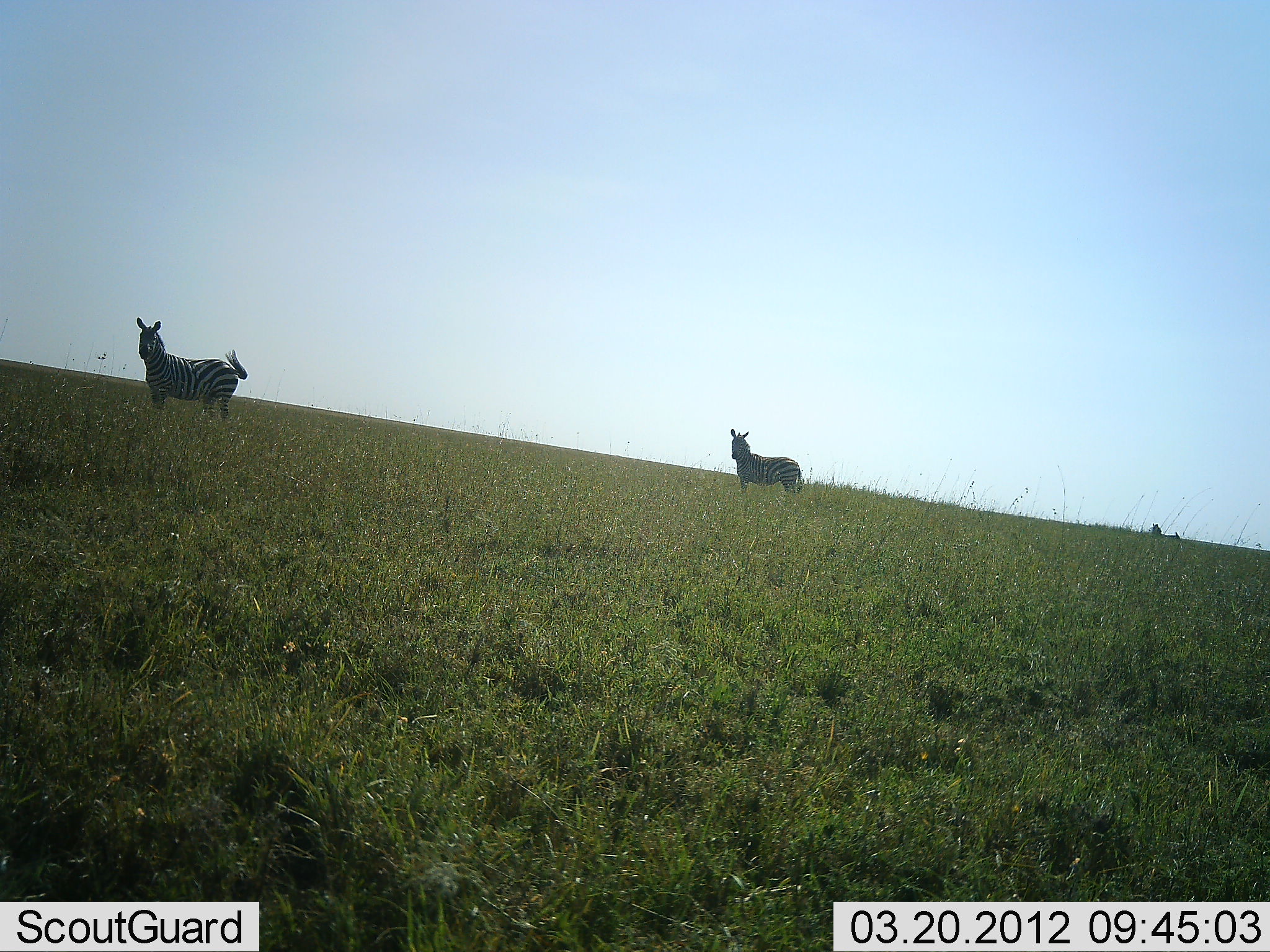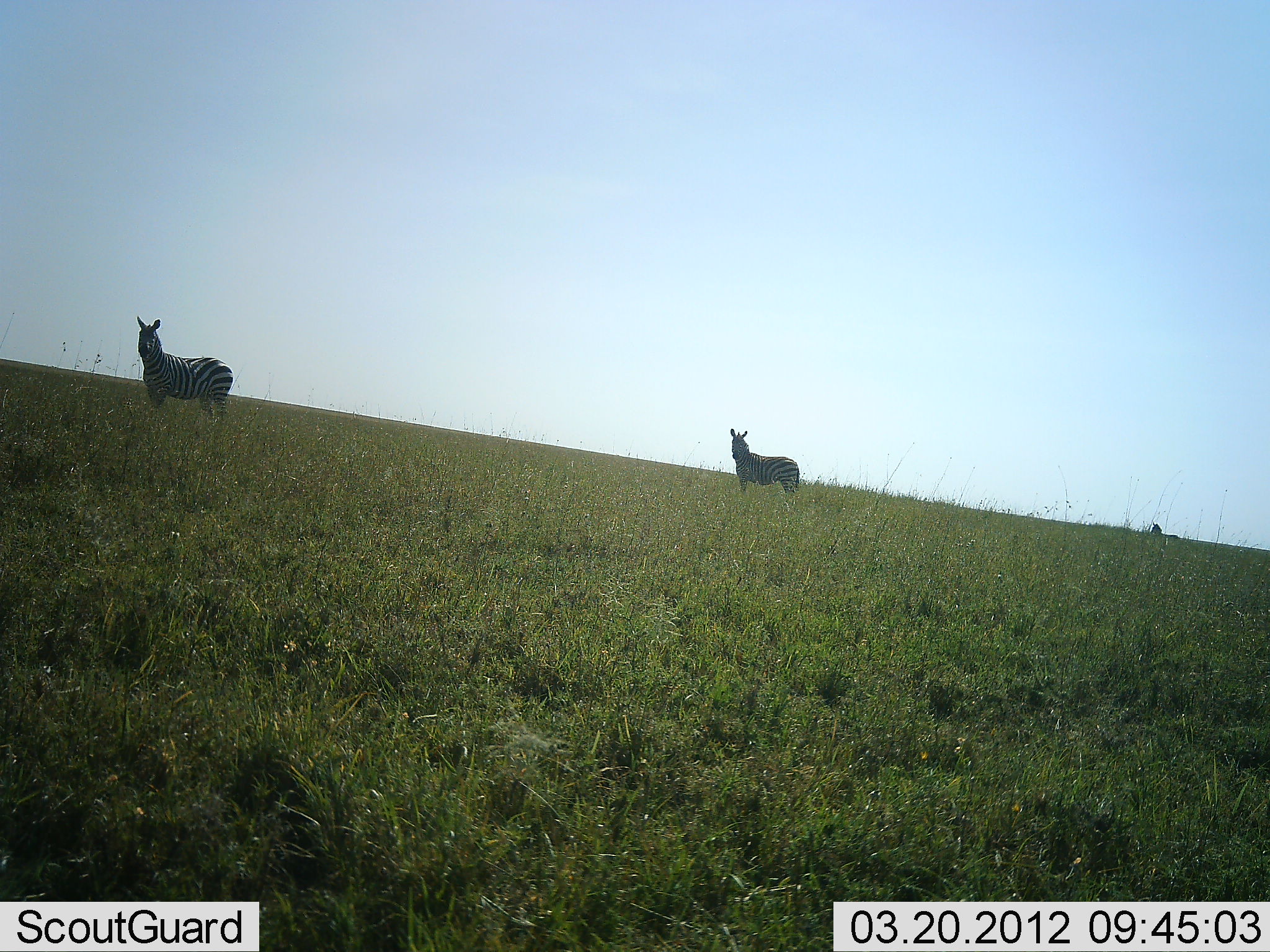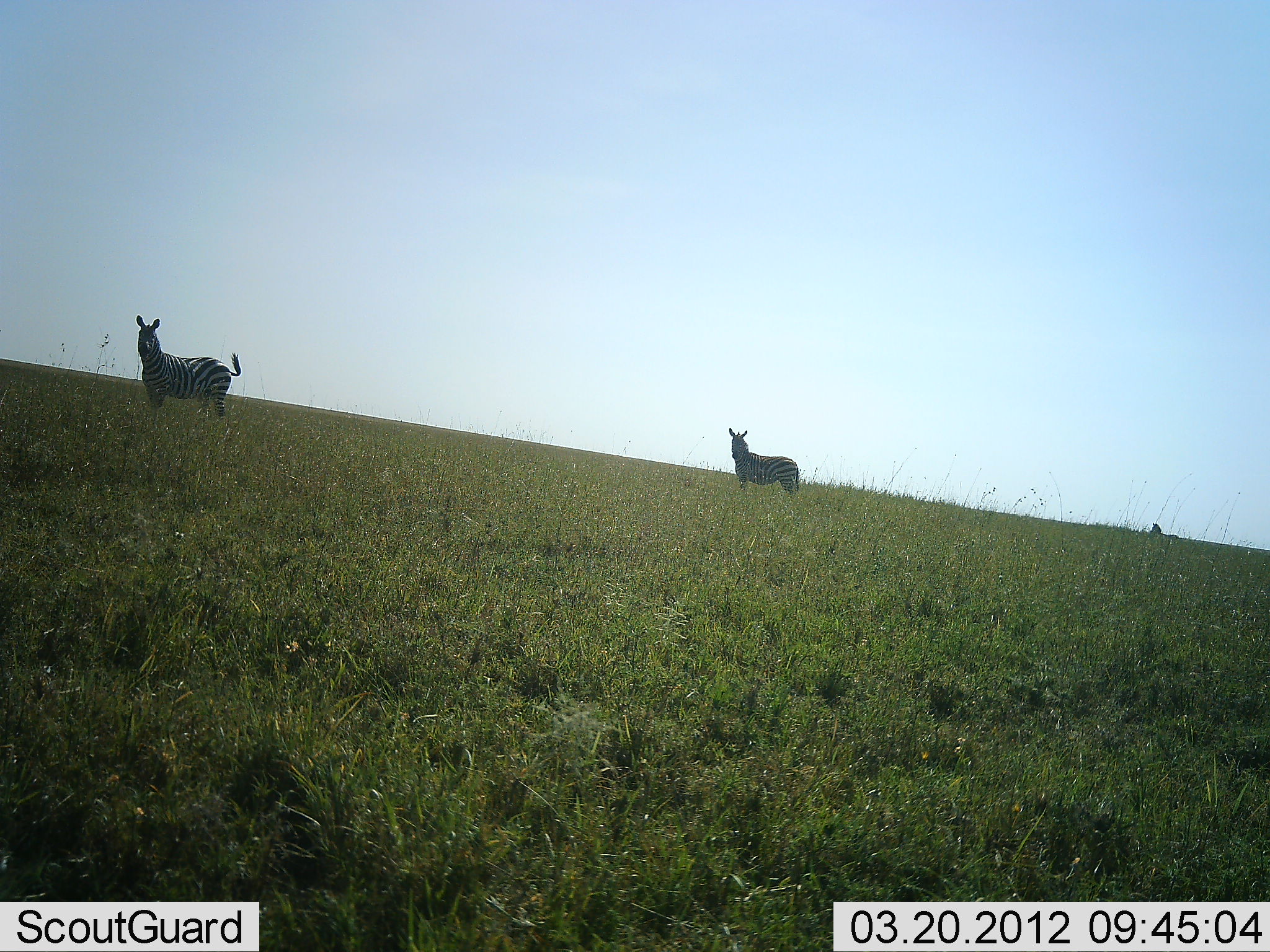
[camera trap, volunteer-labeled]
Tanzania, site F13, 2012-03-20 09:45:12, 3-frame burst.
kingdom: Animalia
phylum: Chordata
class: Mammalia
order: Perissodactyla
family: Equidae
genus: Equus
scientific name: Equus quagga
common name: plains zebra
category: zebra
Zebra (plains zebra) (Equus quagga), count 2. Behavior (volunteer vote fractions): standing 100%, resting 0%, moving 0%, interacting 0%. Young present (vote fraction): 0%. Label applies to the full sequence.